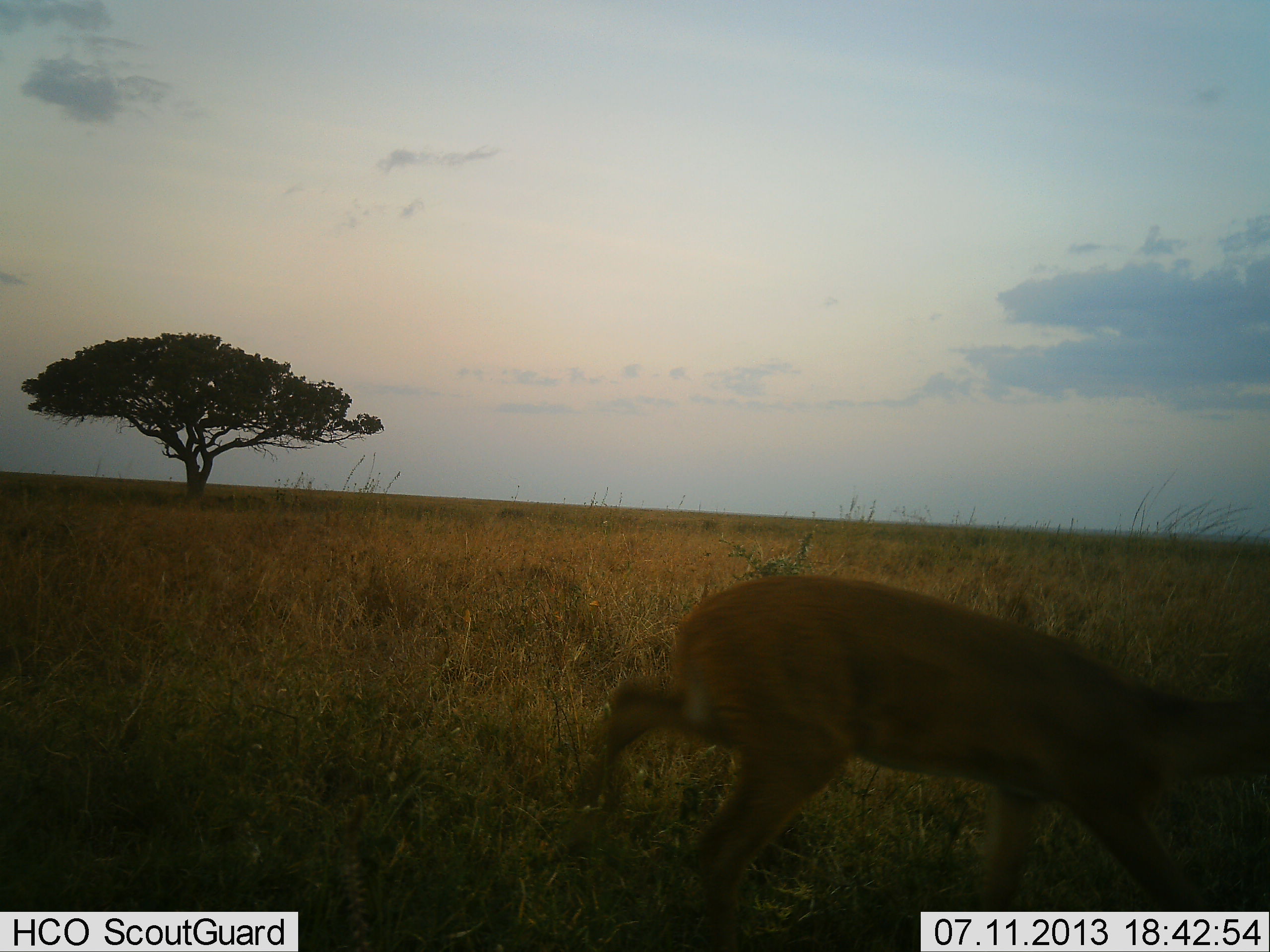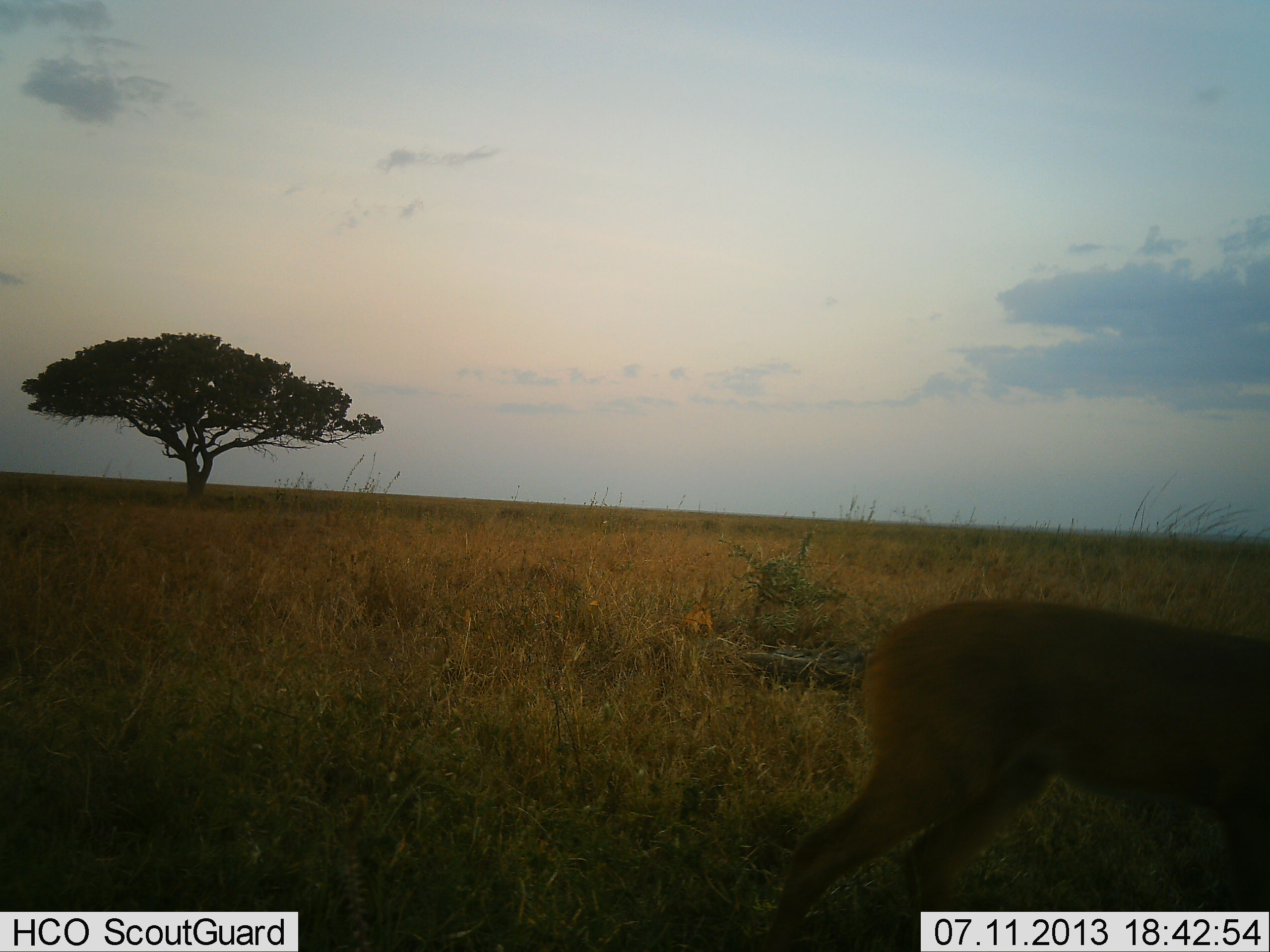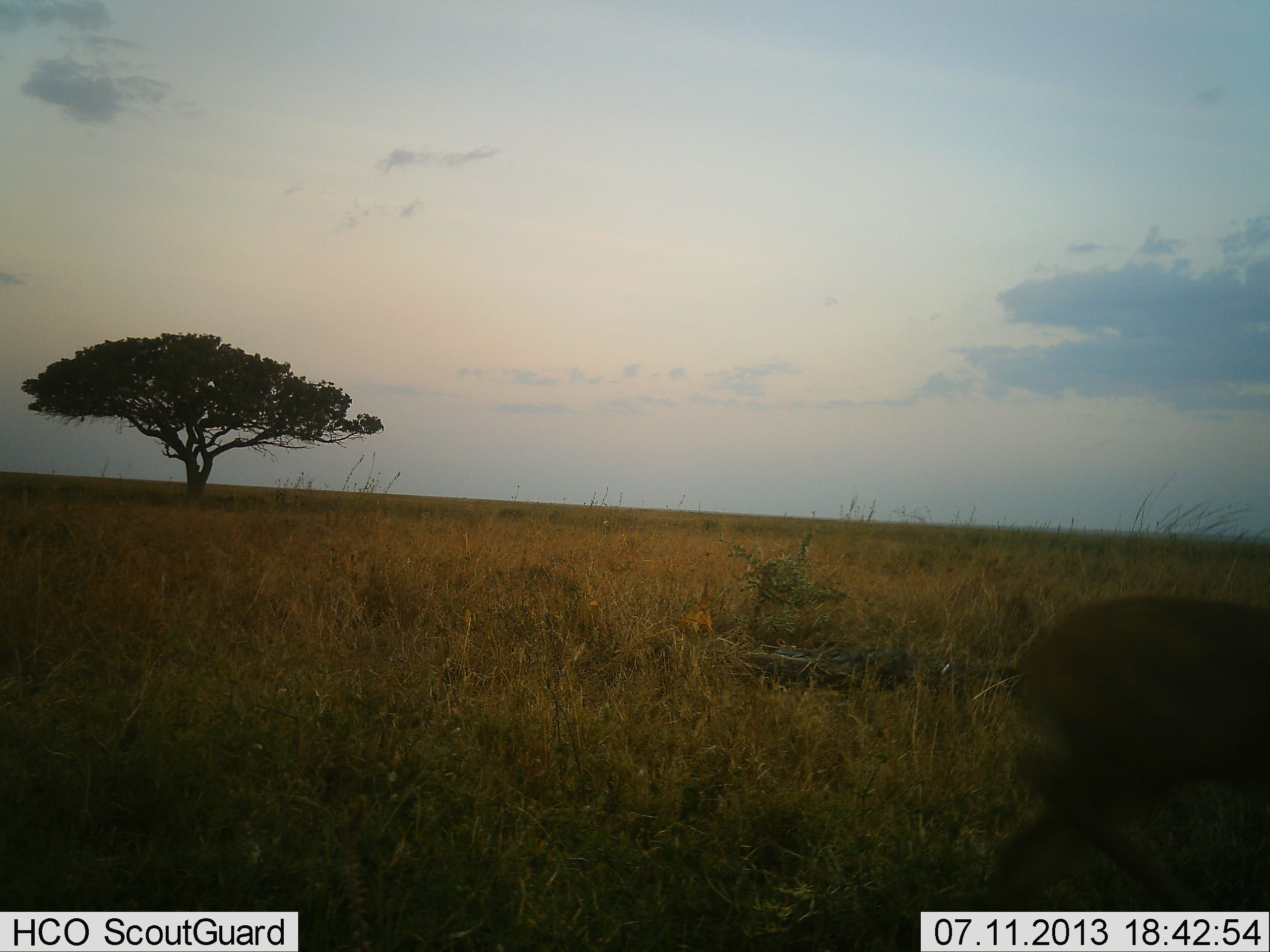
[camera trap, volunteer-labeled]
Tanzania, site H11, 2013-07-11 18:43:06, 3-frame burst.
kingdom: Animalia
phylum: Chordata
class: Mammalia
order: Artiodactyla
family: Bovidae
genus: Redunca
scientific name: Redunca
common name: reedbuck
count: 1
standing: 10%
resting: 0%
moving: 100%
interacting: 0%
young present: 0%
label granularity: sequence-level